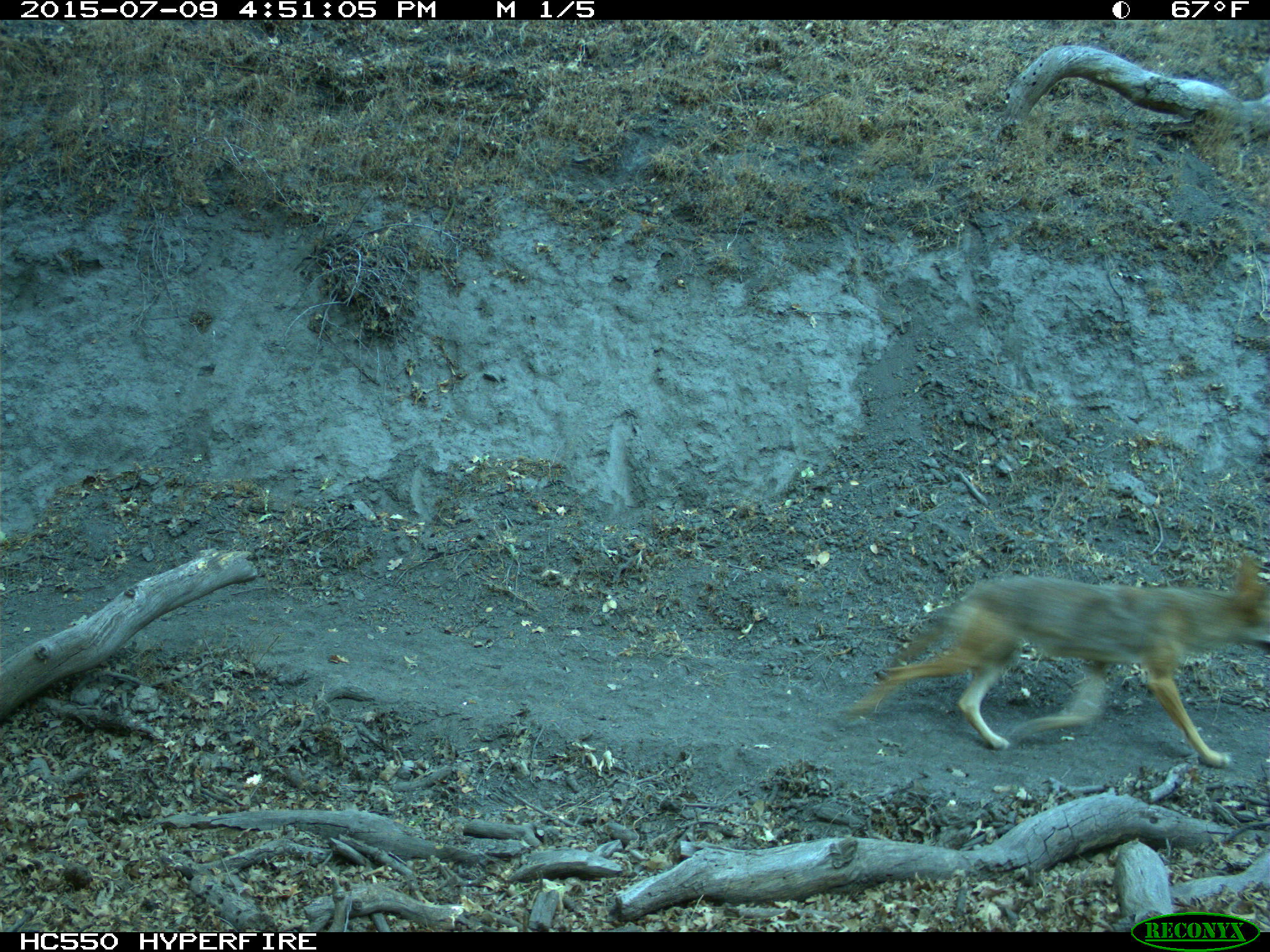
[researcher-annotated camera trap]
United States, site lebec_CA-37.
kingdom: Animalia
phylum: Chordata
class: Mammalia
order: Carnivora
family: Canidae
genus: Canis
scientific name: Canis latrans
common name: coyote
Canis latrans (coyote).